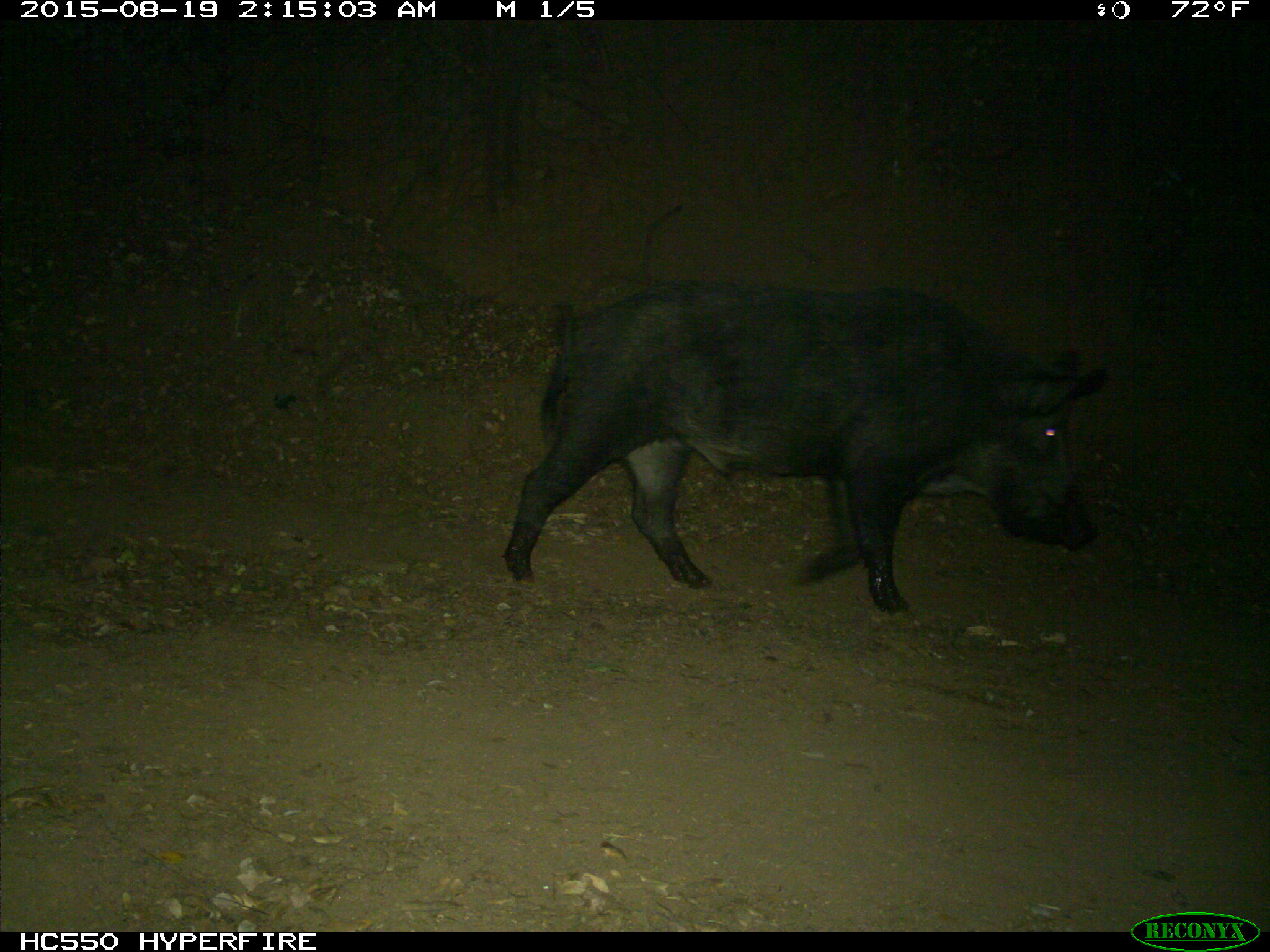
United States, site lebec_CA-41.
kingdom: Animalia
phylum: Chordata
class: Mammalia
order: Artiodactyla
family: Suidae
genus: Sus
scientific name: Sus scrofa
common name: wild boar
Sus scrofa (wild boar).